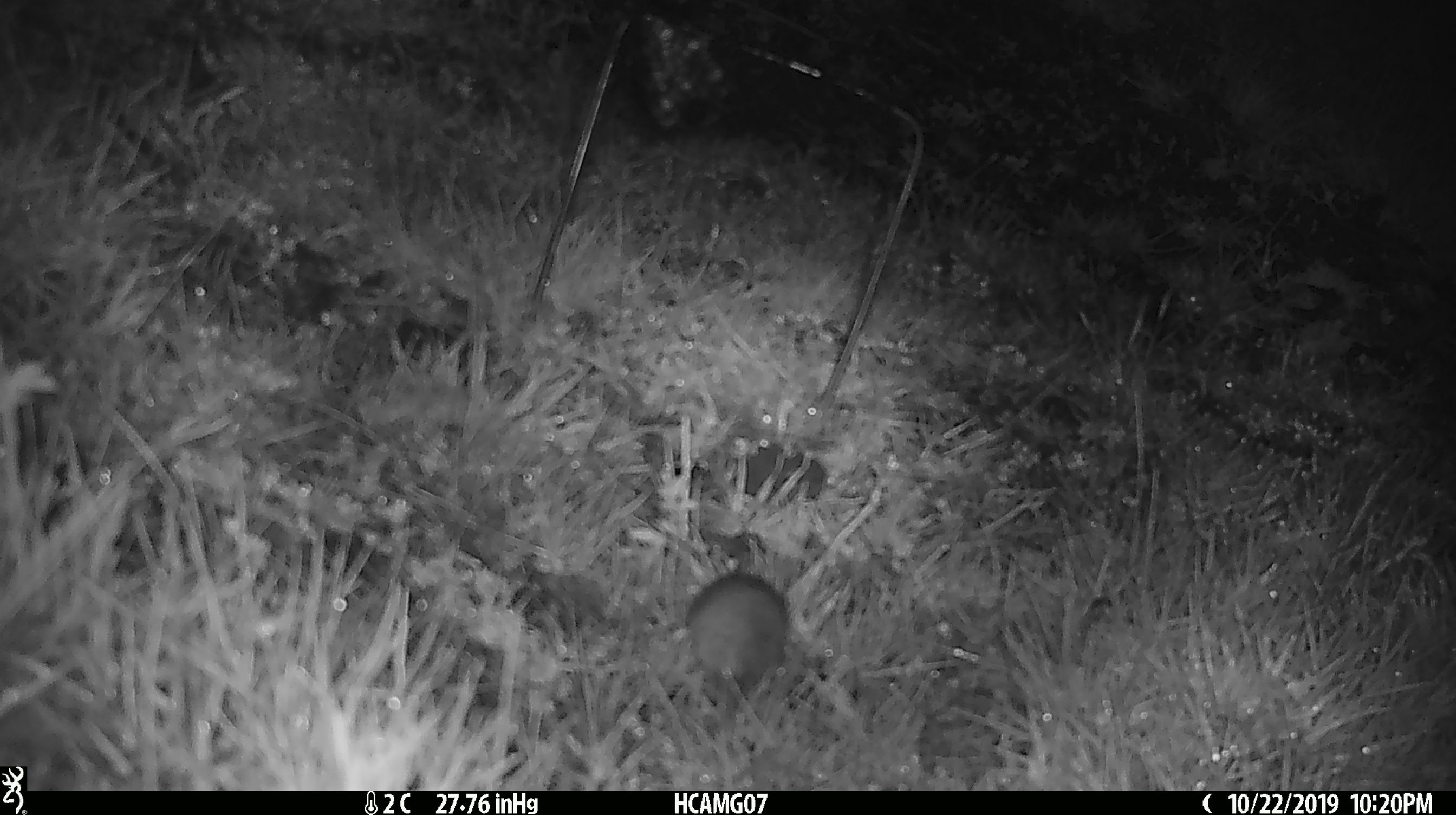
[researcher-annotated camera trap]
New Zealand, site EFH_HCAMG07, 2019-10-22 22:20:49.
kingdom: Animalia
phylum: Chordata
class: Mammalia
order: Rodentia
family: Muridae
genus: Mus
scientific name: Mus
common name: mouse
Mouse (Mus).